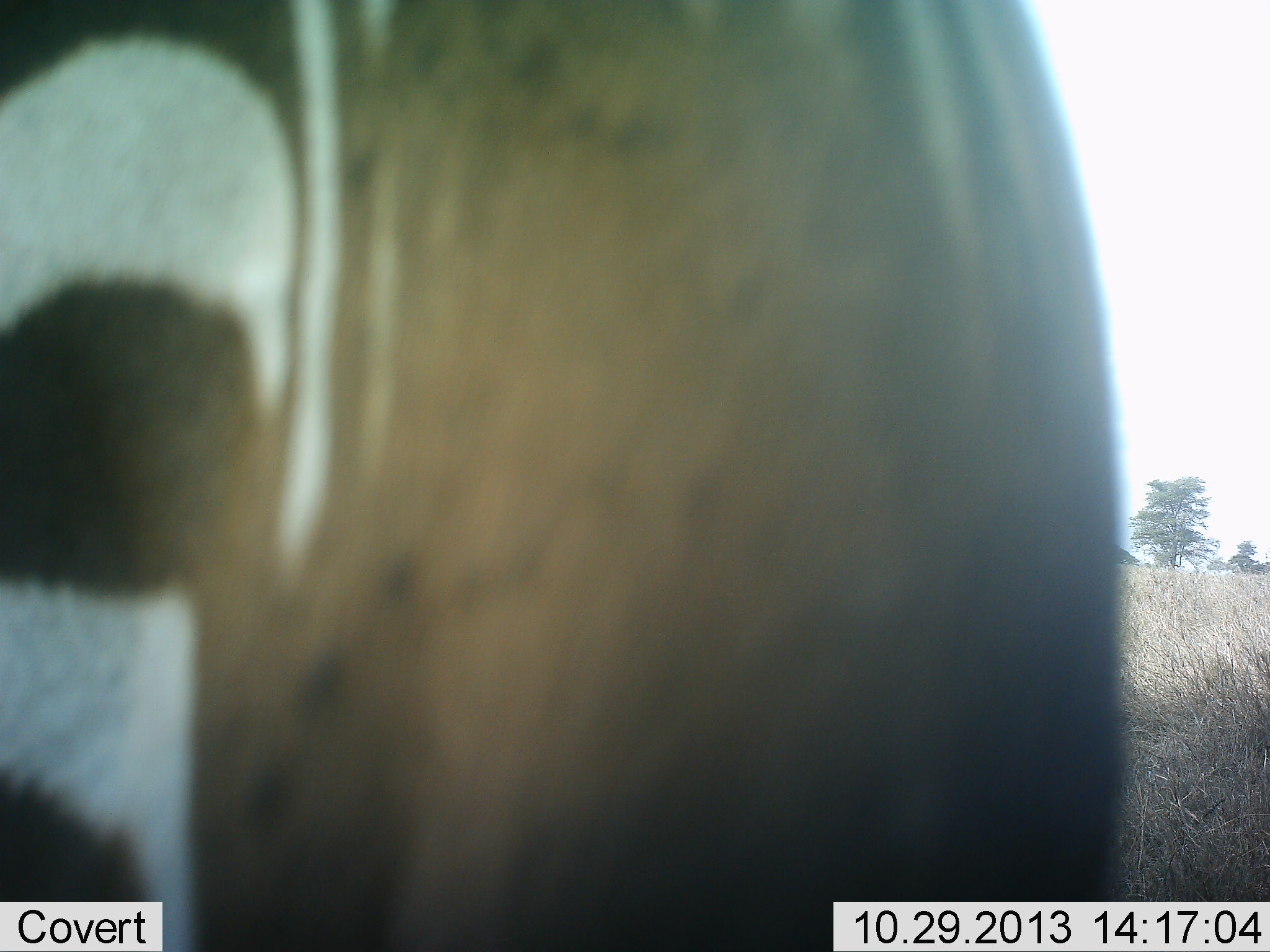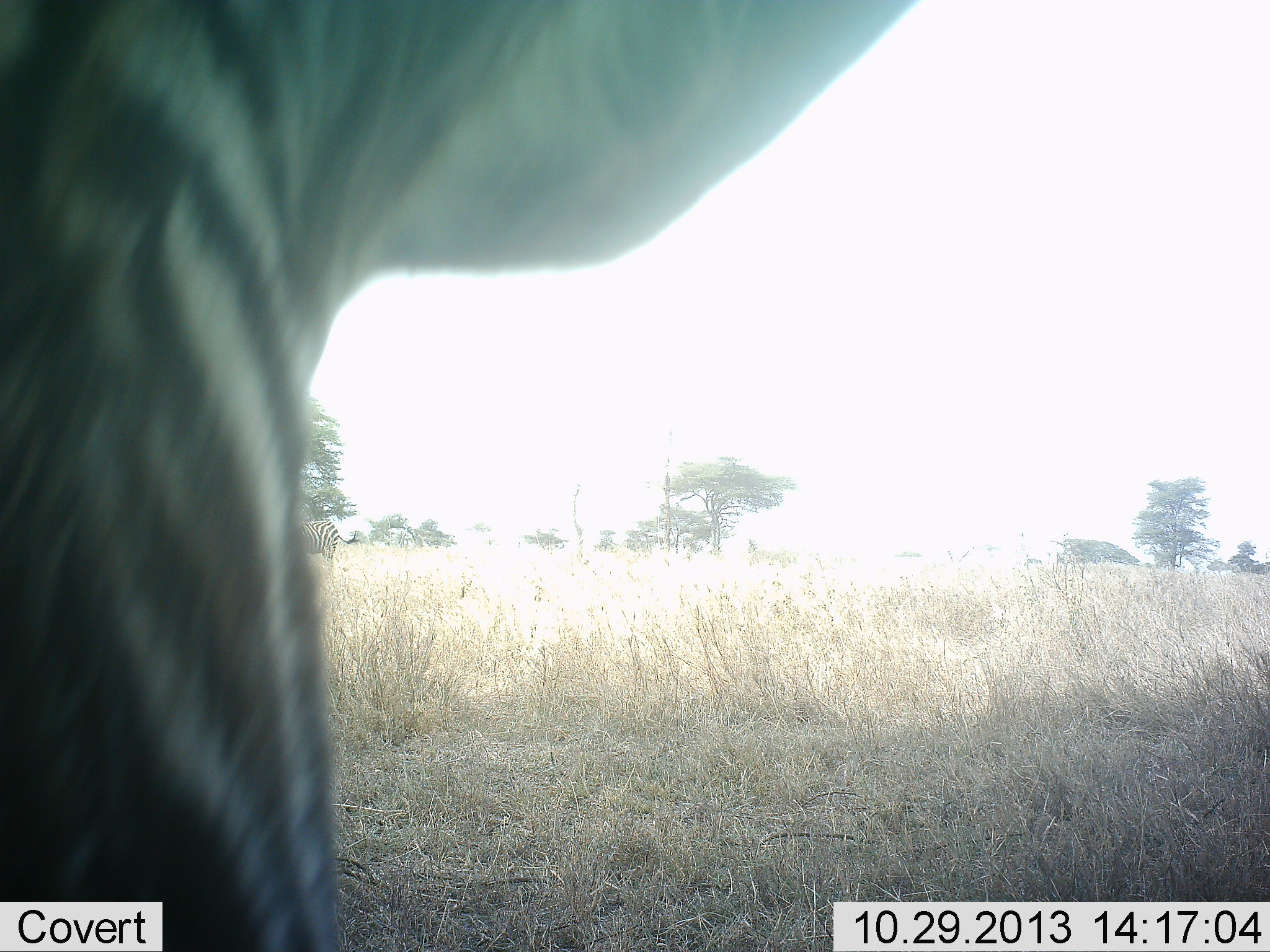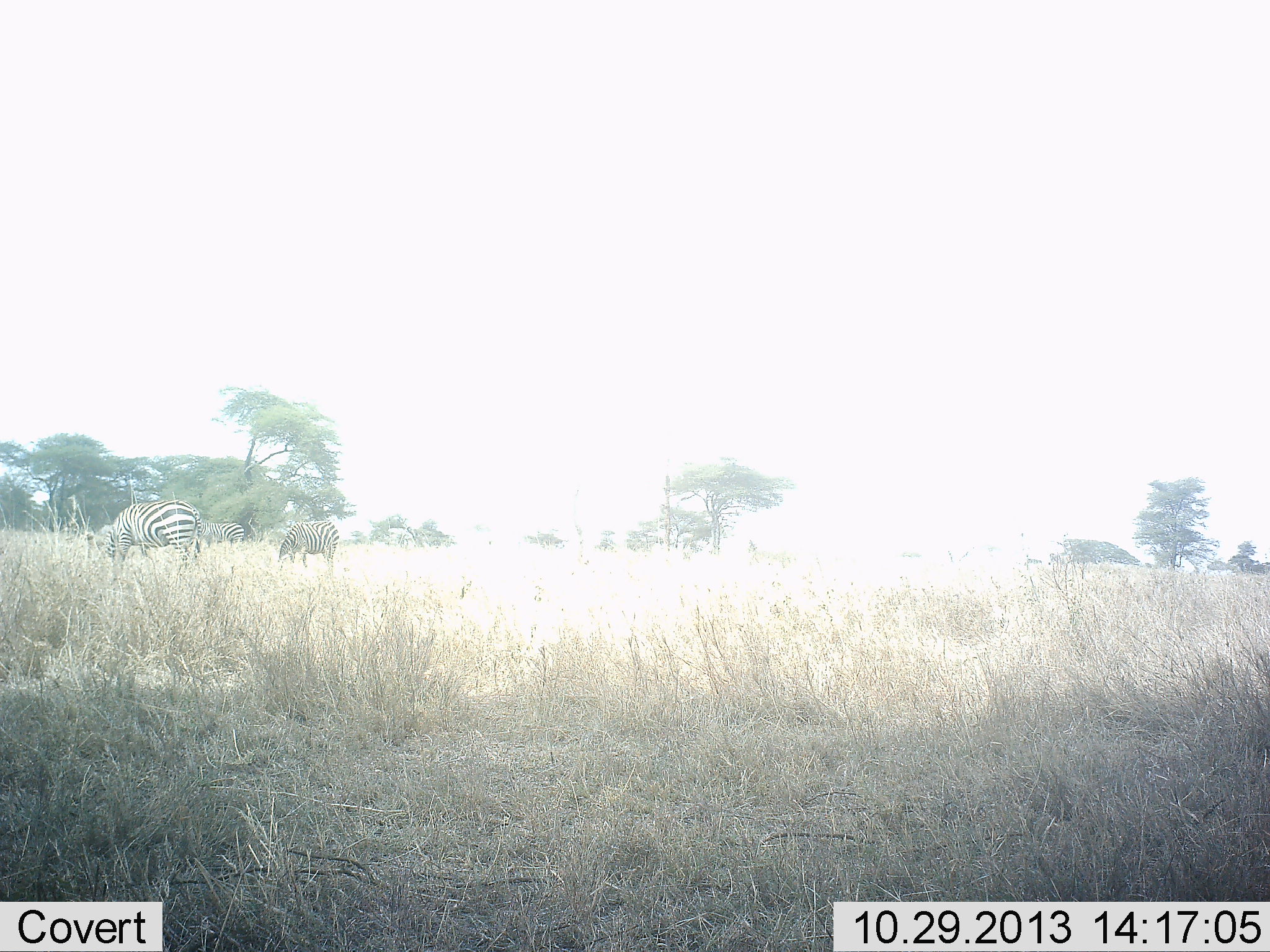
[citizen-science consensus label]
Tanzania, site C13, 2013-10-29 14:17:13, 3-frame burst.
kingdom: Animalia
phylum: Chordata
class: Mammalia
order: Perissodactyla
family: Equidae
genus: Equus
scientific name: Equus quagga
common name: plains zebra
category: zebra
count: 3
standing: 65%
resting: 0%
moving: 41%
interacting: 6%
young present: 0%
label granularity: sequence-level